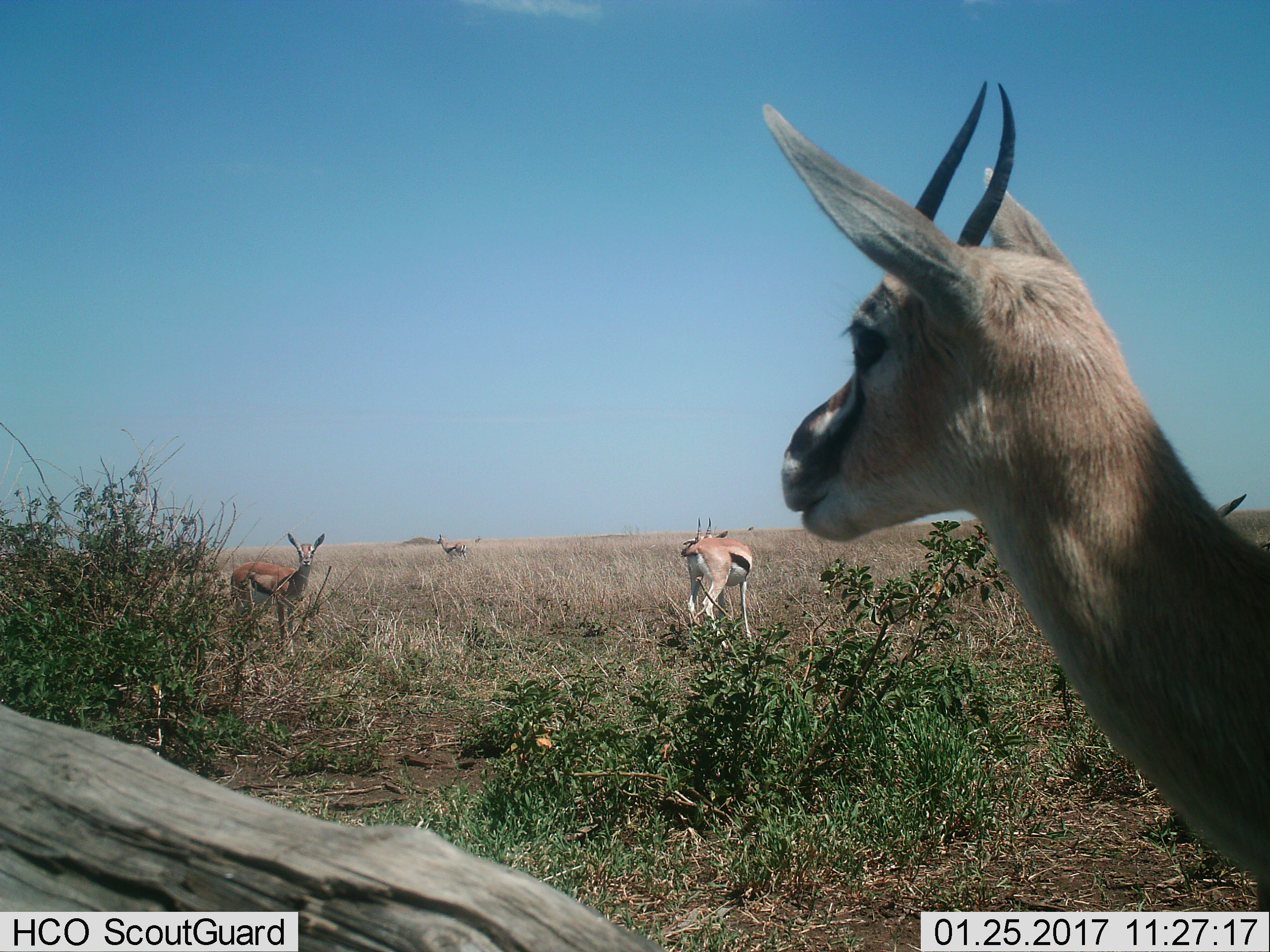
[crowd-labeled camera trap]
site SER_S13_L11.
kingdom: Animalia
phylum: Chordata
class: Mammalia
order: Artiodactyla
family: Bovidae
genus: Eudorcas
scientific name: Eudorcas thomsonii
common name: thomson's gazelle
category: gazellethomsons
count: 4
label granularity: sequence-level